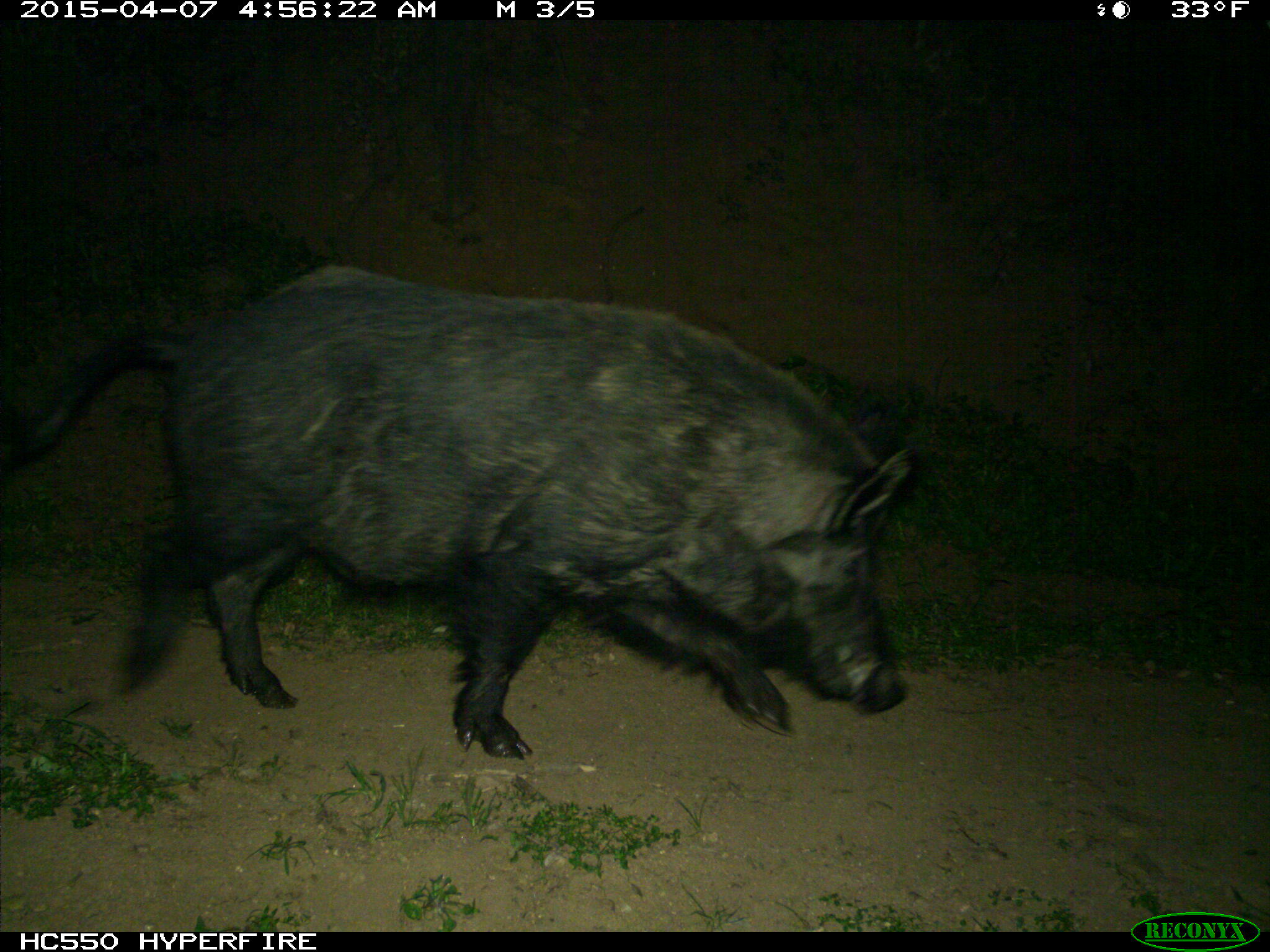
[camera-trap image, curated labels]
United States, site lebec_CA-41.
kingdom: Animalia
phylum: Chordata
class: Mammalia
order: Artiodactyla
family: Suidae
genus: Sus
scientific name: Sus scrofa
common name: wild boar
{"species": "Sus scrofa (wild boar)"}